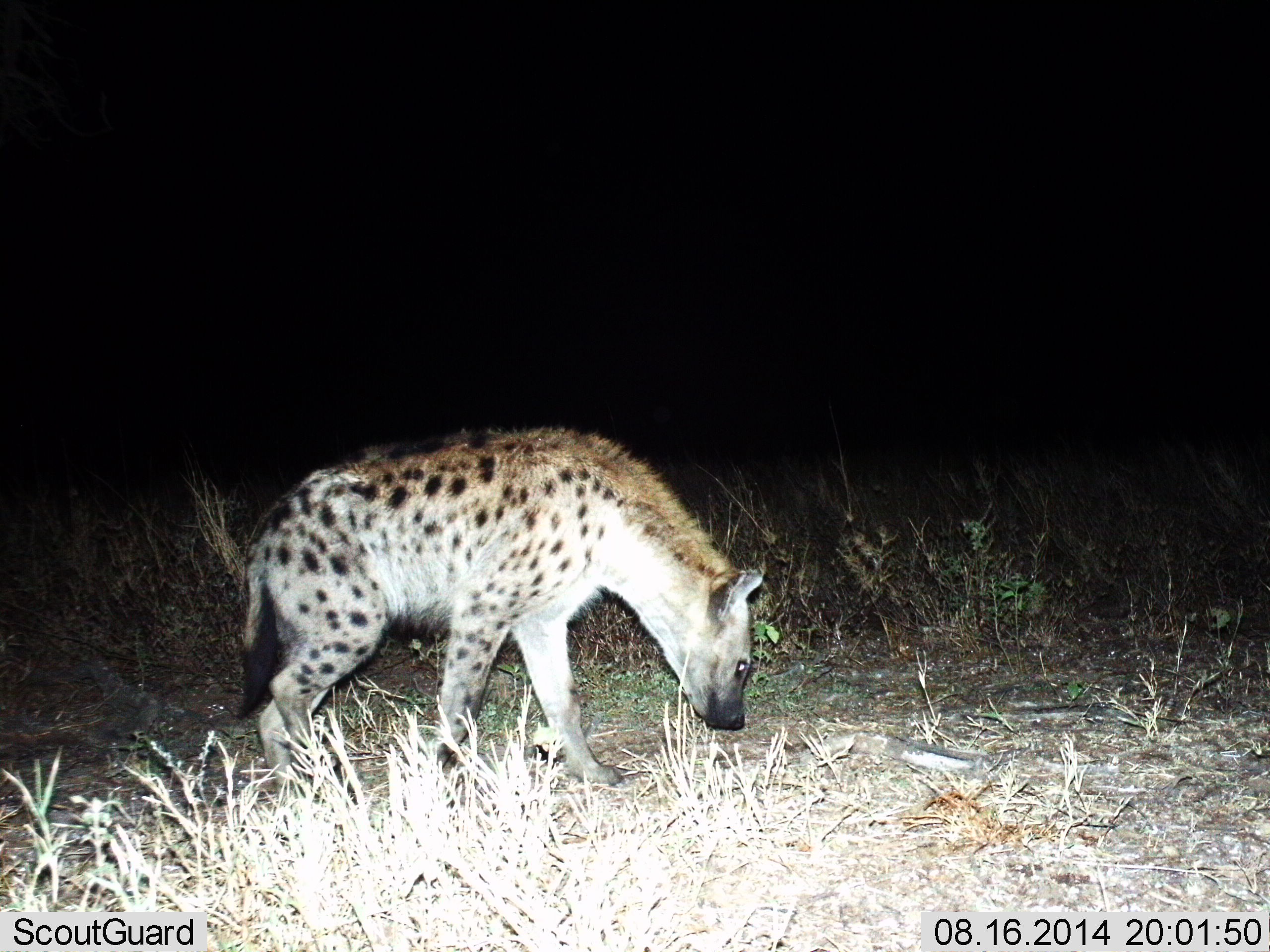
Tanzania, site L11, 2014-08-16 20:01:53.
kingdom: Animalia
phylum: Chordata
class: Mammalia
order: Carnivora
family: Hyaenidae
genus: Crocuta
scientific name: Crocuta crocuta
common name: spotted hyena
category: hyenaspotted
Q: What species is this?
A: Hyenaspotted (spotted hyena) (Crocuta crocuta).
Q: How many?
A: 1.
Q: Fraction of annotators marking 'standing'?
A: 20%.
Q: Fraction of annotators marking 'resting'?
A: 0%.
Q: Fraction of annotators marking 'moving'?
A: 80%.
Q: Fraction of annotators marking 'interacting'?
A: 0%.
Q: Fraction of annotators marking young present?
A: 0%.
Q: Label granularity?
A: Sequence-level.